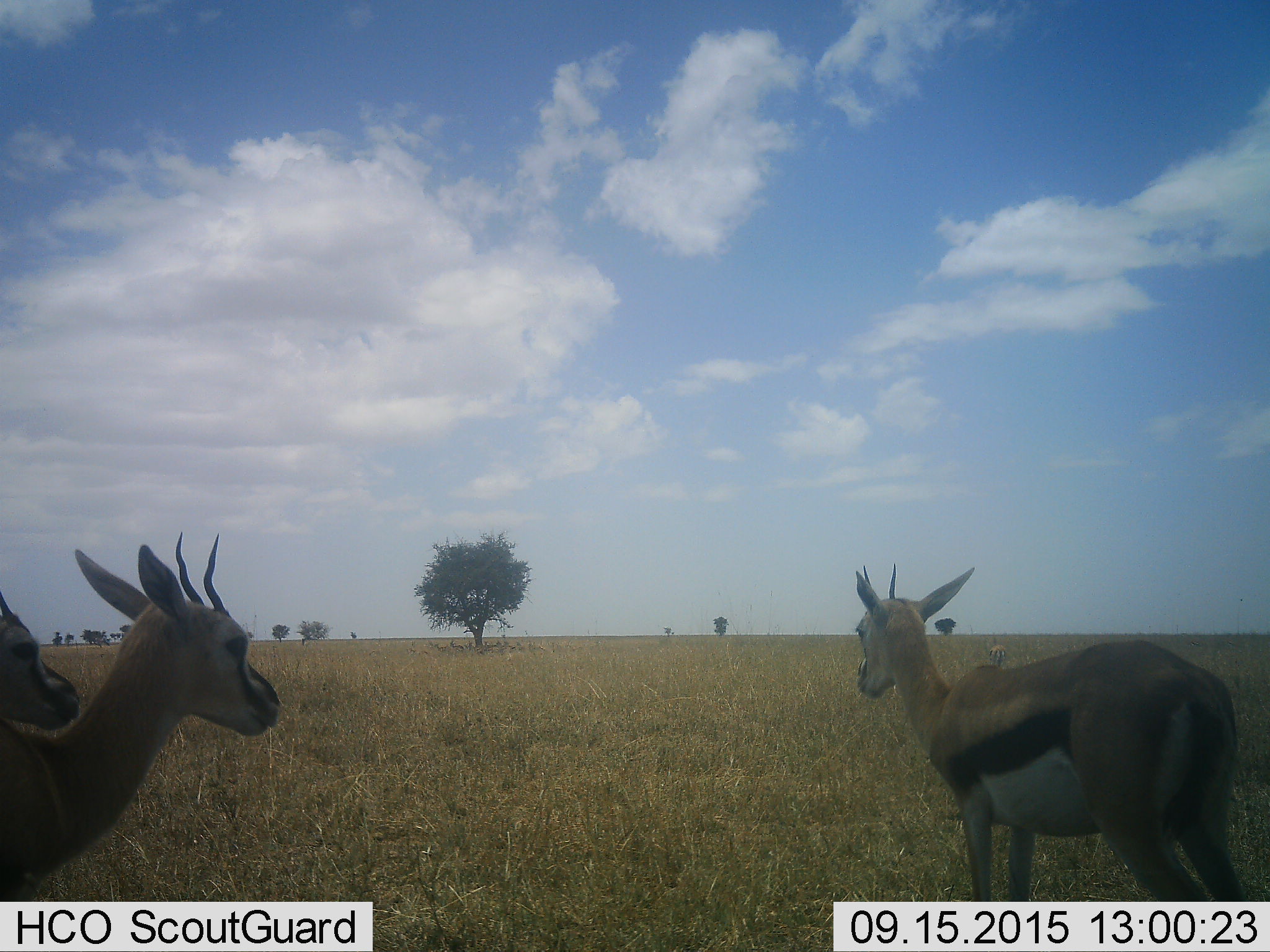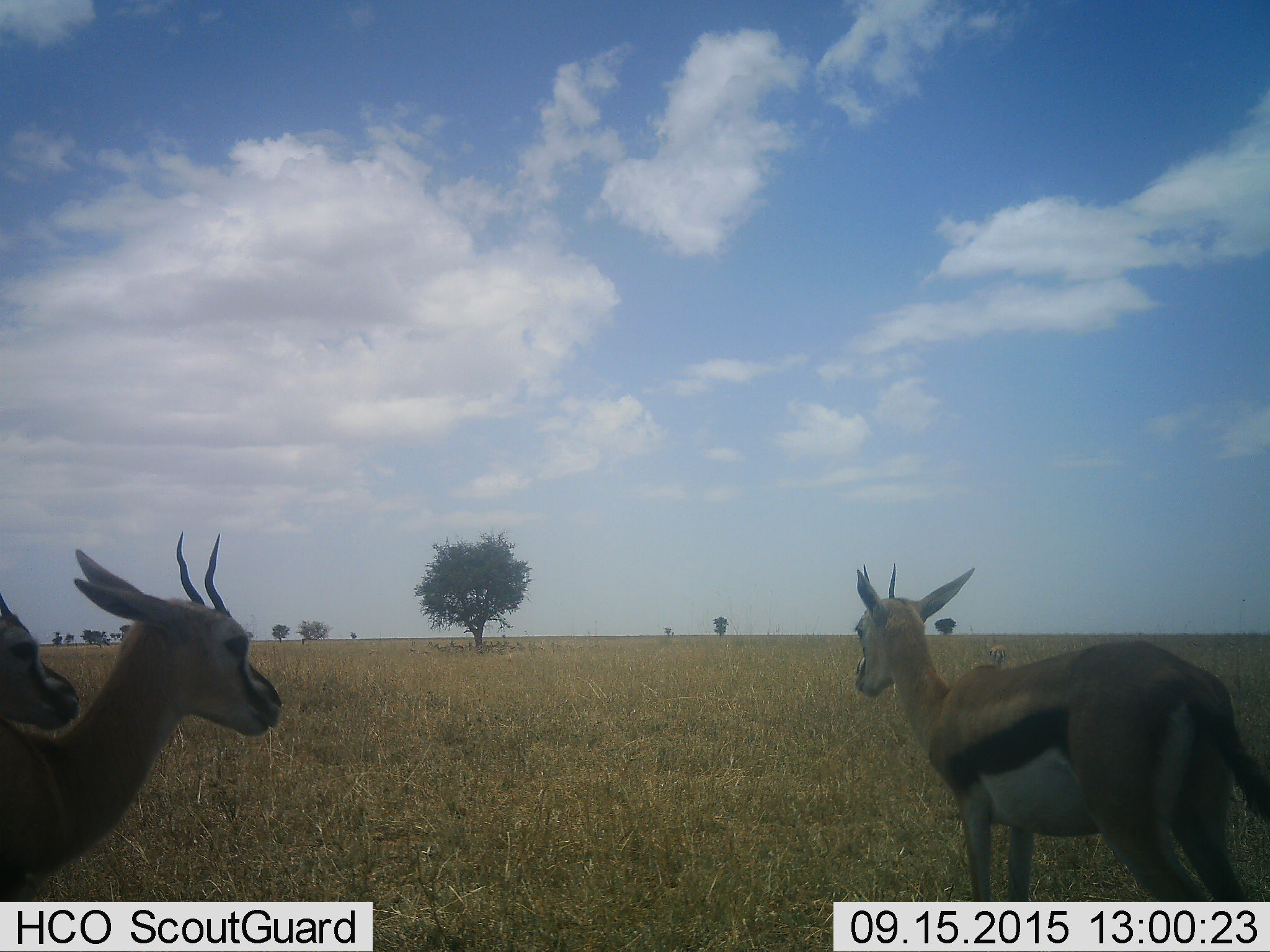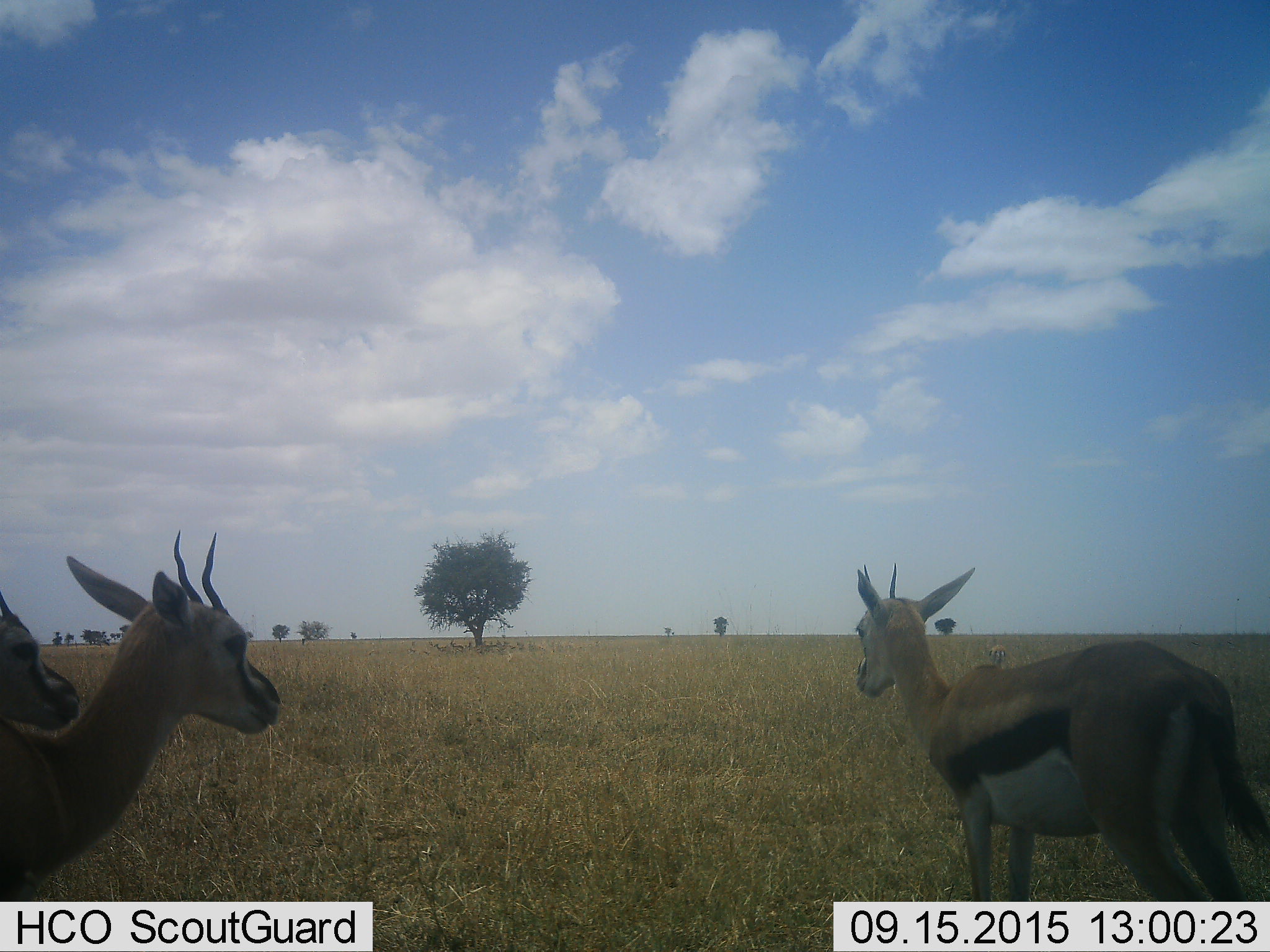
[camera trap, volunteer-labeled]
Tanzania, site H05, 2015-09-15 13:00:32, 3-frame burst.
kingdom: Animalia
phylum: Chordata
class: Mammalia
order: Artiodactyla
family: Bovidae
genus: Eudorcas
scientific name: Eudorcas thomsonii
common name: thomson's gazelle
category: gazellethomsons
Gazellethomsons (thomson's gazelle) (Eudorcas thomsonii), count 3. Behavior (volunteer vote fractions): standing 78%, resting 33%, moving 11%, interacting 0%. Young present (vote fraction): 0%. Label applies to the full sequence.